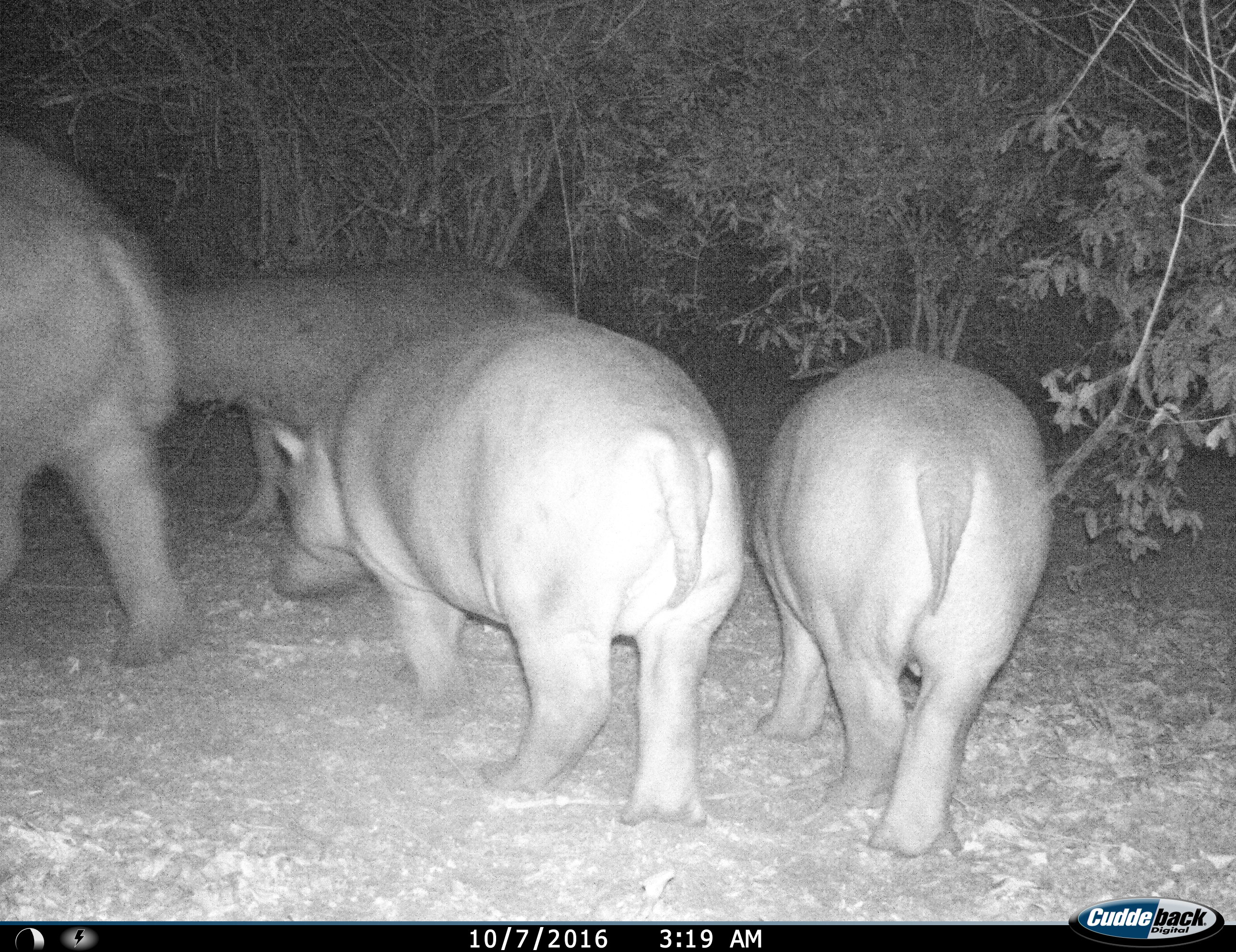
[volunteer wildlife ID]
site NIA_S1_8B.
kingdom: Animalia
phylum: Chordata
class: Mammalia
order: Artiodactyla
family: Hippopotamidae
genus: Hippopotamus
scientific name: Hippopotamus amphibius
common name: hippopotamus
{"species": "hippopotamus (Hippopotamus amphibius)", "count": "4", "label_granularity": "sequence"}